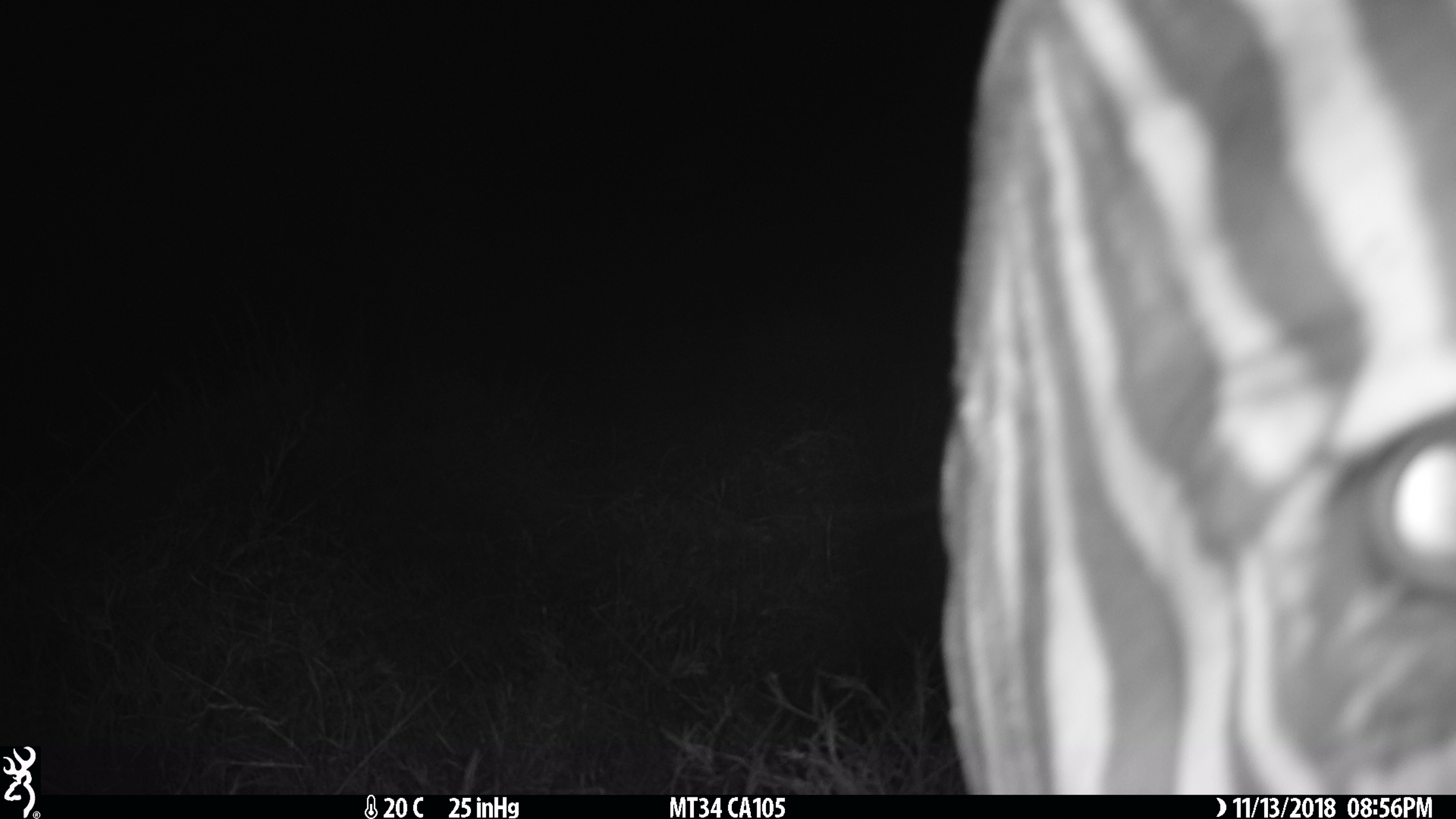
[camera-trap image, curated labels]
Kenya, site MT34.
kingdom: Animalia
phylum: Chordata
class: Mammalia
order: Perissodactyla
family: Equidae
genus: Equus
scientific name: Equus quagga burchellii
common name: burchell's zebra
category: zebra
Zebra (burchell's zebra) (Equus quagga burchellii).